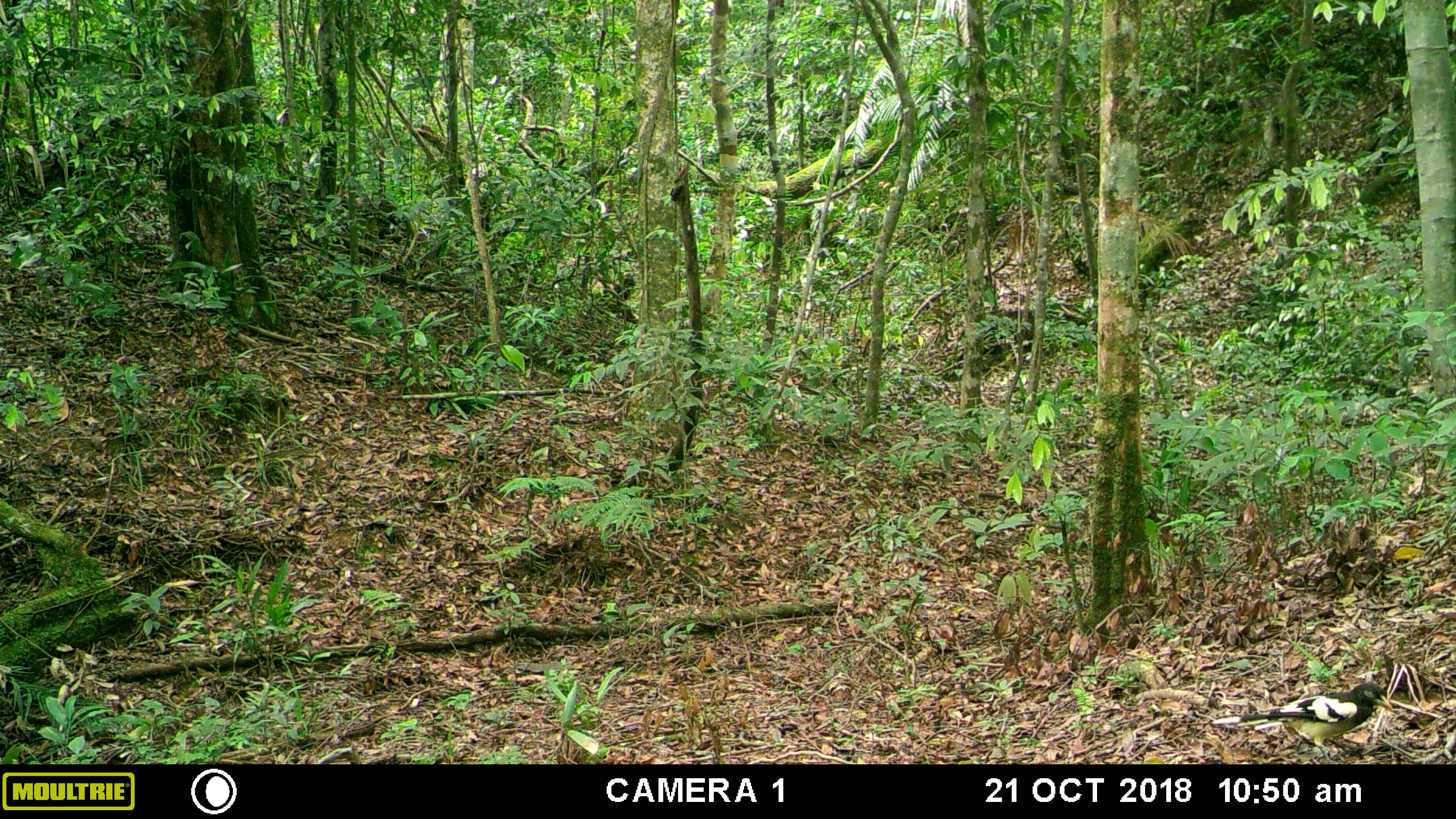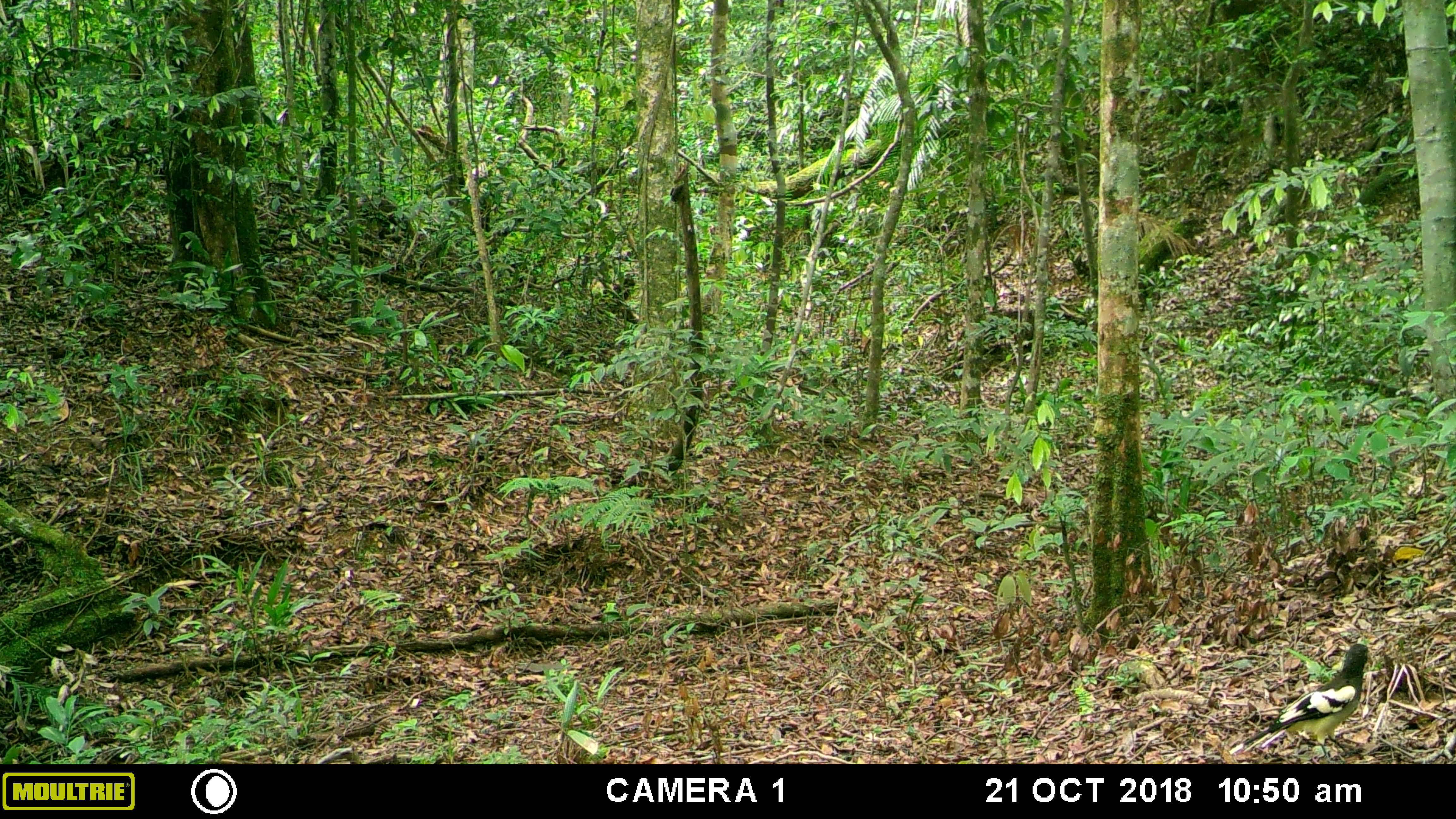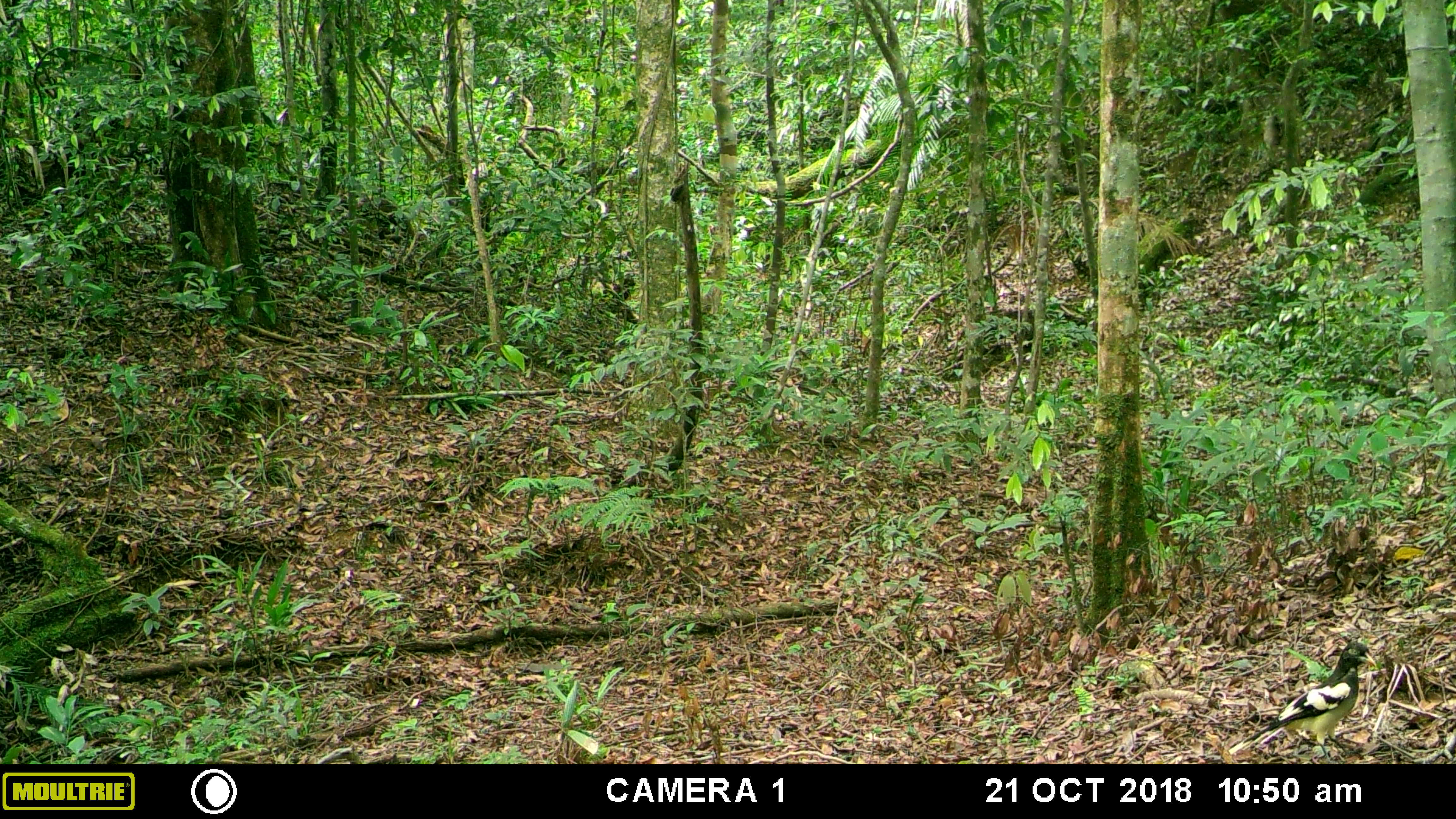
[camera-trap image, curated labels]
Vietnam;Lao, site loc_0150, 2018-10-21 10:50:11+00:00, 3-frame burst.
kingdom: Animalia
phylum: Chordata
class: Aves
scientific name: Aves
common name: bird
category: unidentified bird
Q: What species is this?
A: Unidentified bird (bird) (Aves).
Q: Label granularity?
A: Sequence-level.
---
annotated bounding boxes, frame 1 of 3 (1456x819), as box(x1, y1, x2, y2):
unidentified bird: box(1209, 681, 1394, 764)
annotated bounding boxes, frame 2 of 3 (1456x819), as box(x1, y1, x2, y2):
unidentified bird: box(1229, 643, 1374, 762)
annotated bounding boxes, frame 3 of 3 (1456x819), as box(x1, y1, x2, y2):
unidentified bird: box(1241, 641, 1376, 763)